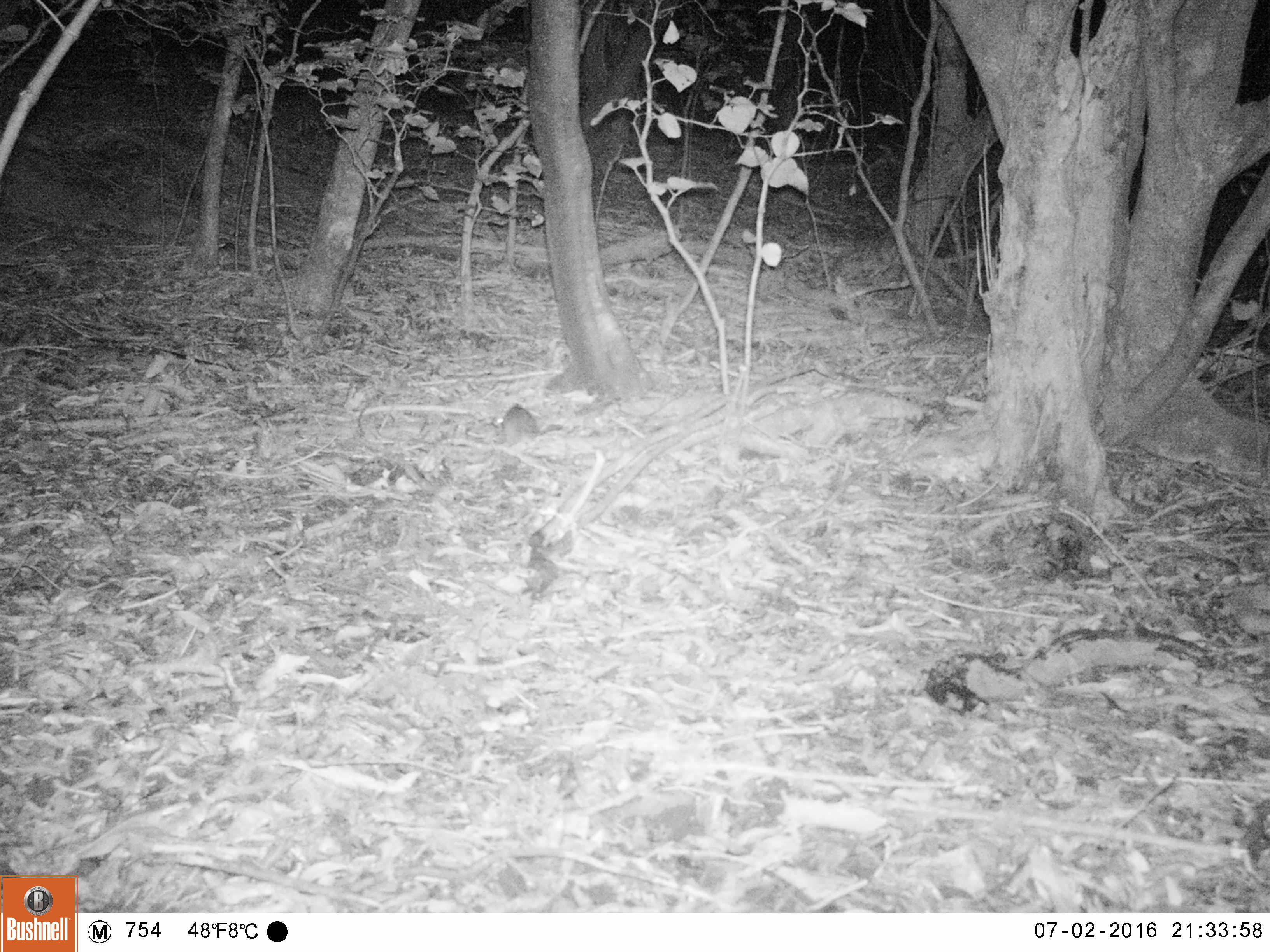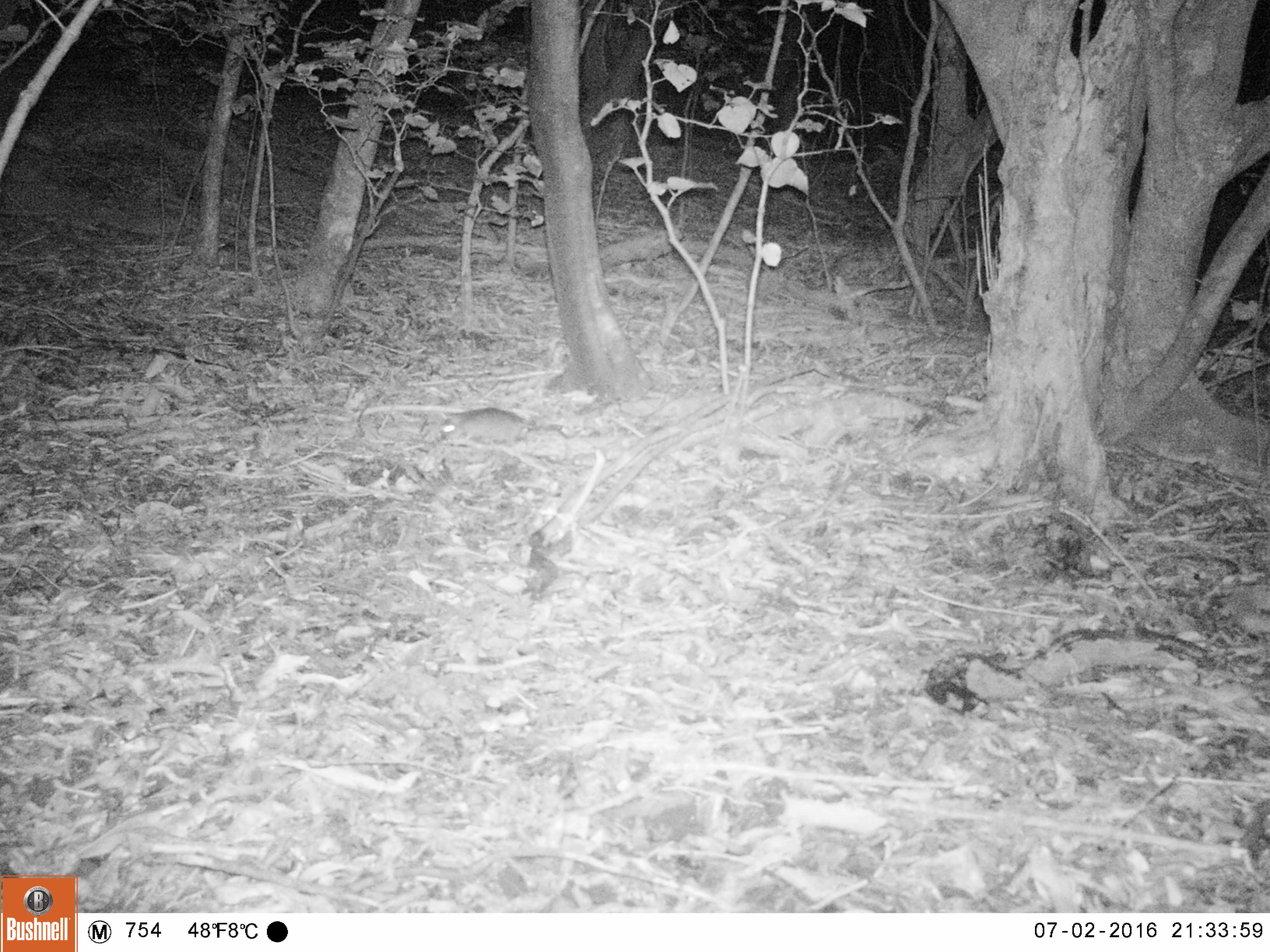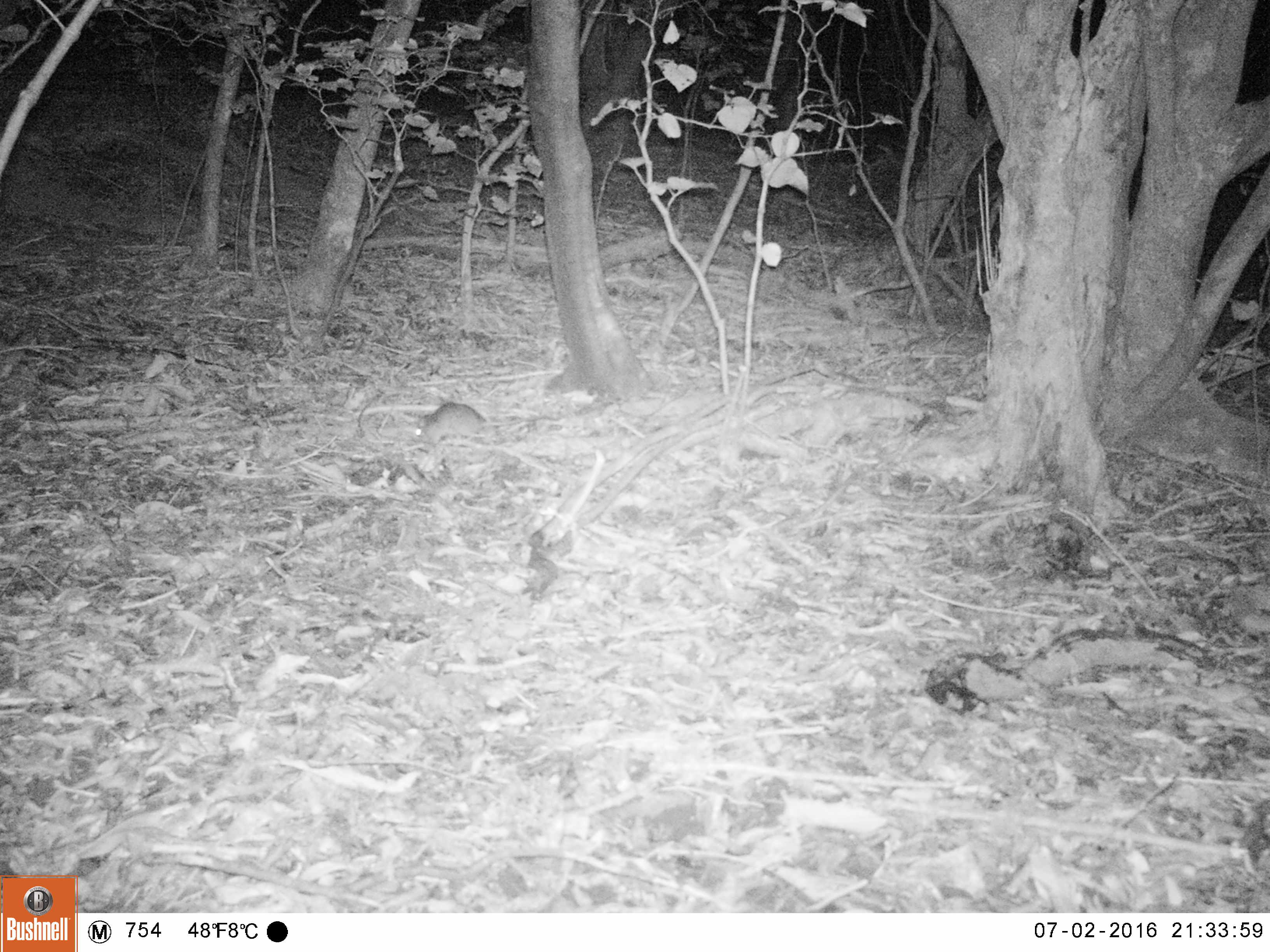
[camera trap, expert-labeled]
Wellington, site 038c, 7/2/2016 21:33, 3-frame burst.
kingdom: Animalia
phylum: Chordata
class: Mammalia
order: Rodentia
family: Muridae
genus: Rattus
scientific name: Rattus rattus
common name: ship rat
Ship rat (Rattus rattus).